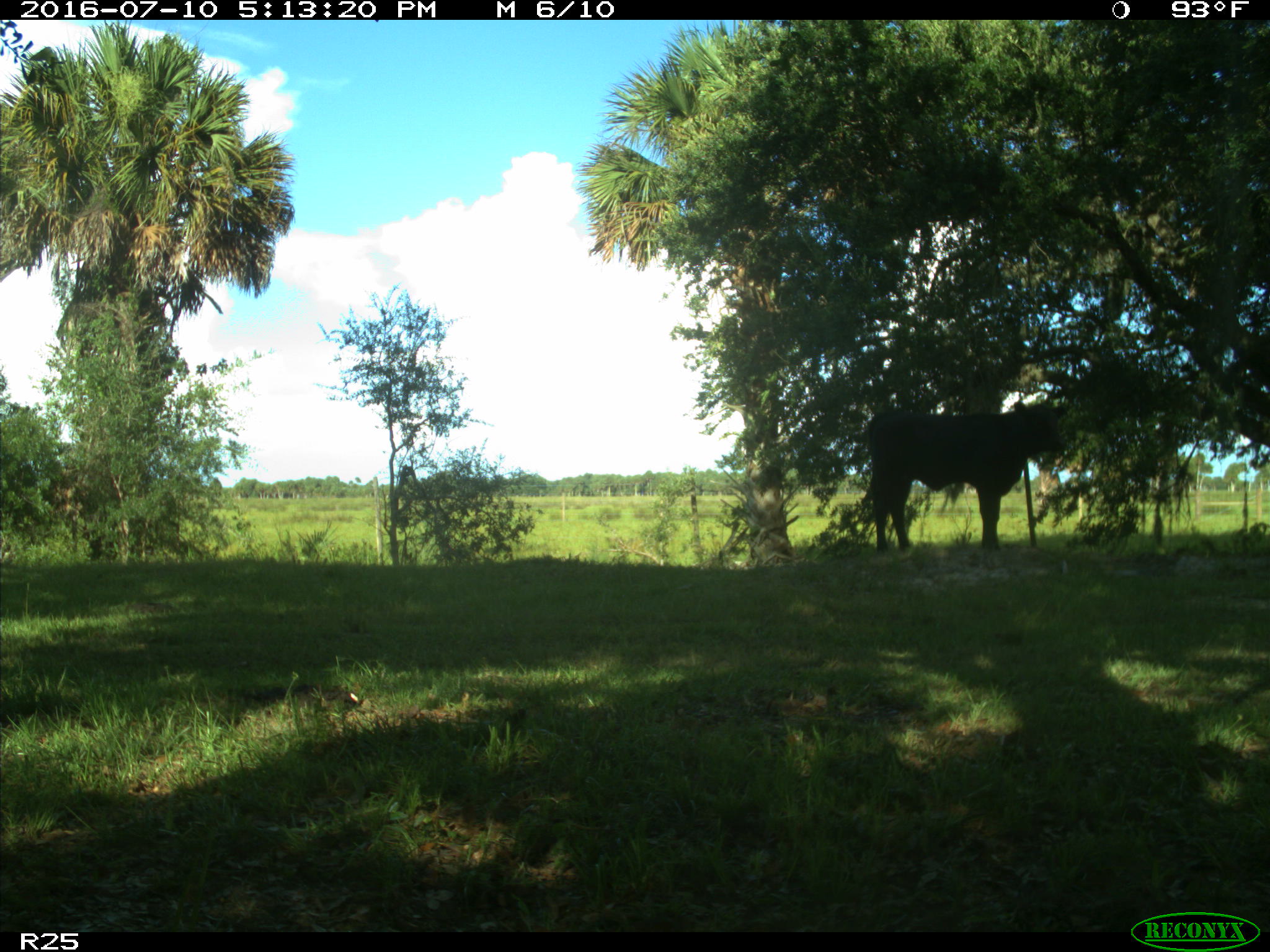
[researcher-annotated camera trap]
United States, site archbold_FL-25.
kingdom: Animalia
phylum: Chordata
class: Mammalia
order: Artiodactyla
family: Bovidae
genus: Bos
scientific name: Bos taurus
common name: domestic cow